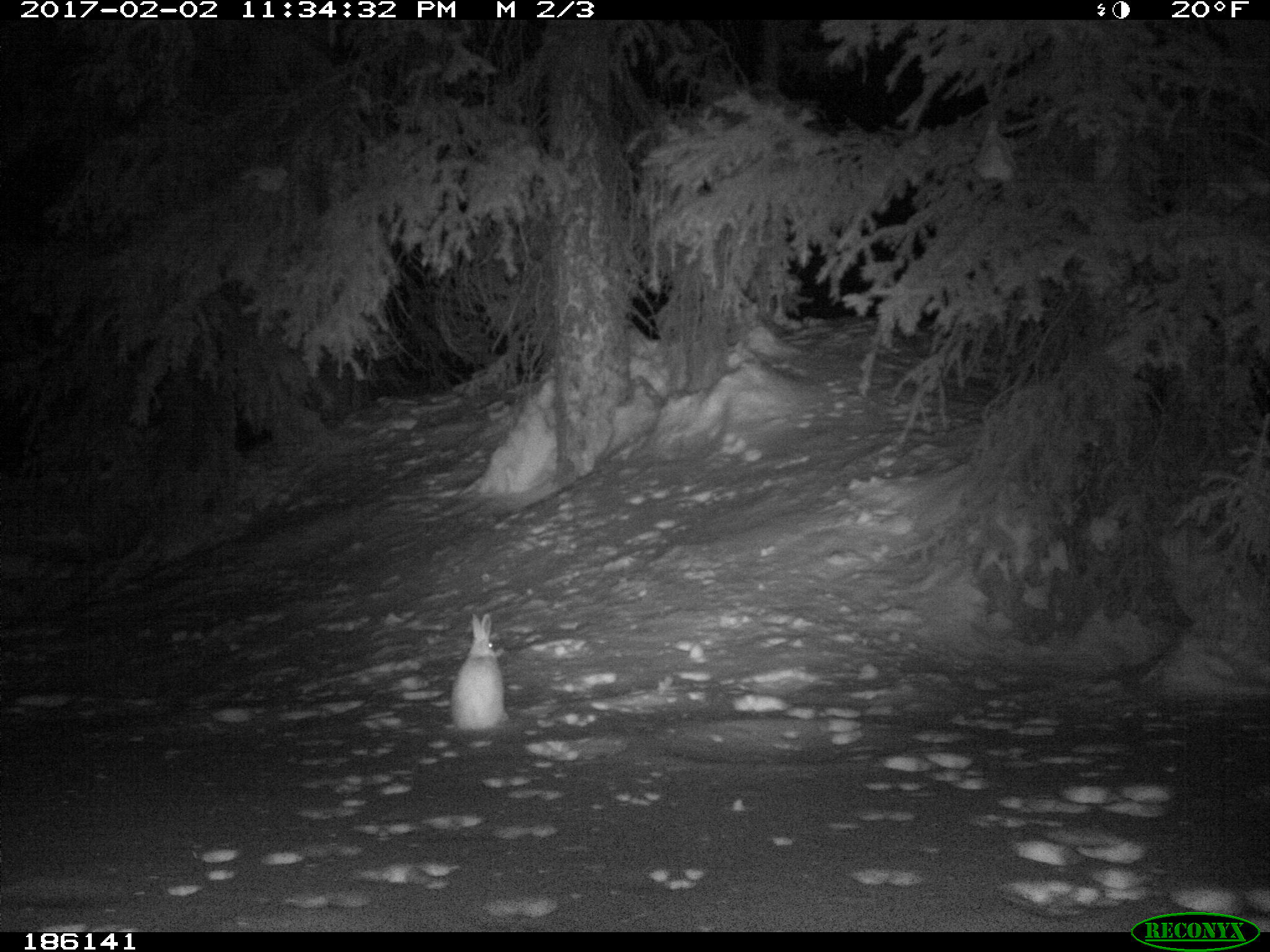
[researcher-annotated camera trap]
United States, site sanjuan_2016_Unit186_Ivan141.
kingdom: Animalia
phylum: Chordata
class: Mammalia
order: Lagomorpha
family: Leporidae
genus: Lepus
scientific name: Lepus americanus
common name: snowshoe hare